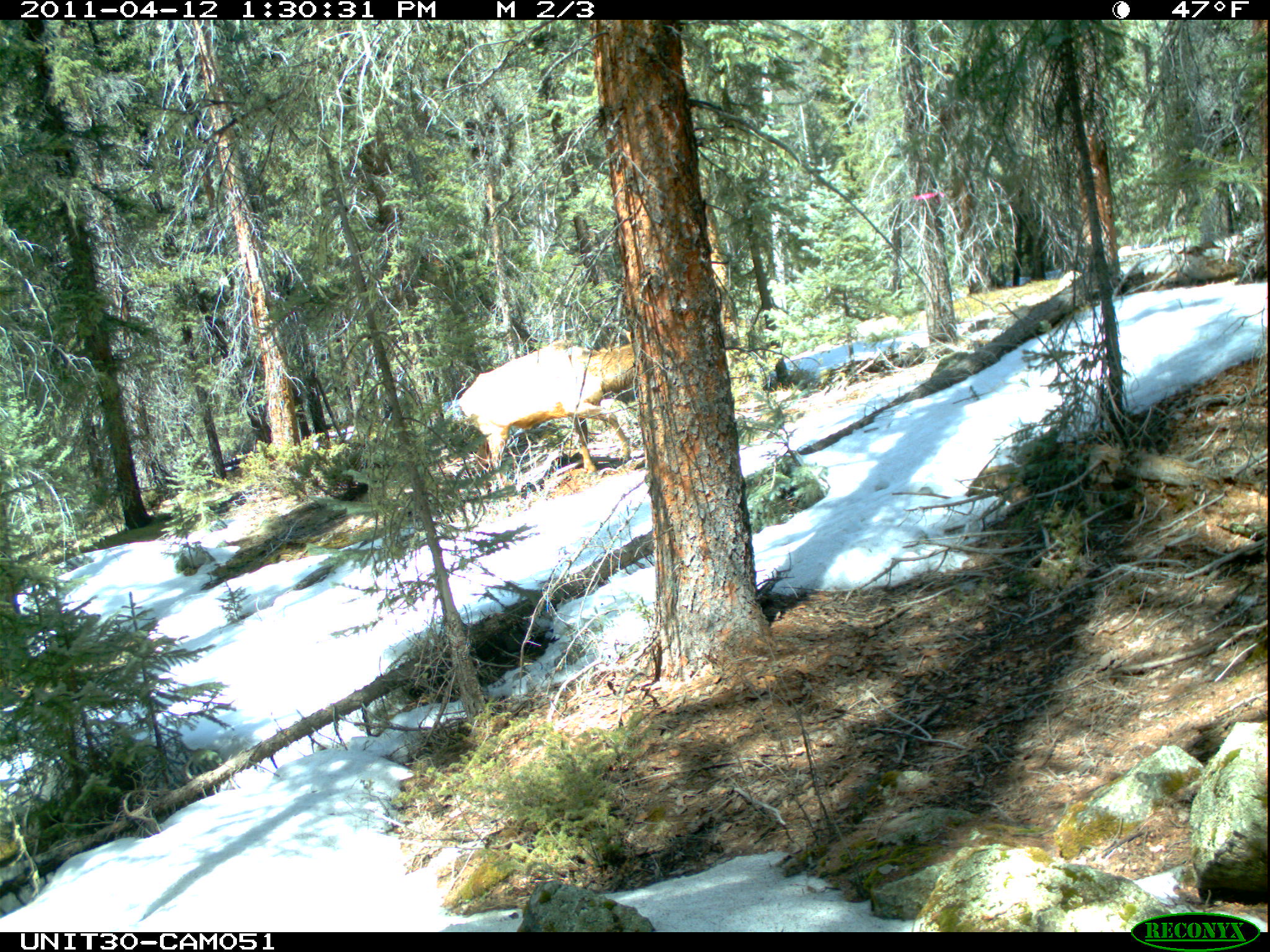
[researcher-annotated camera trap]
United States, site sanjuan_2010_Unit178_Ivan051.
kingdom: Animalia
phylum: Chordata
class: Mammalia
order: Artiodactyla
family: Cervidae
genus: Cervus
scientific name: Cervus elaphus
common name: red deer